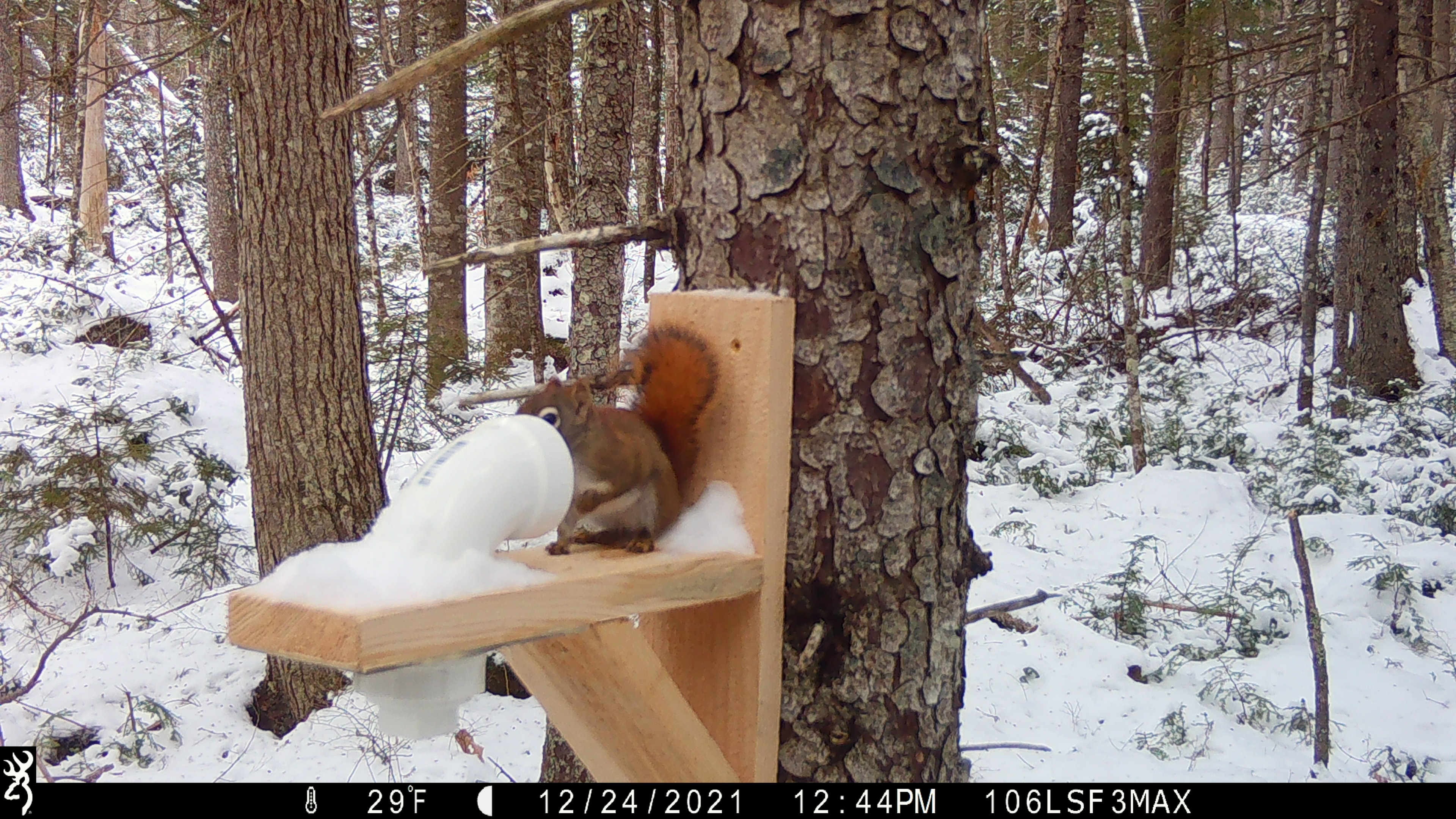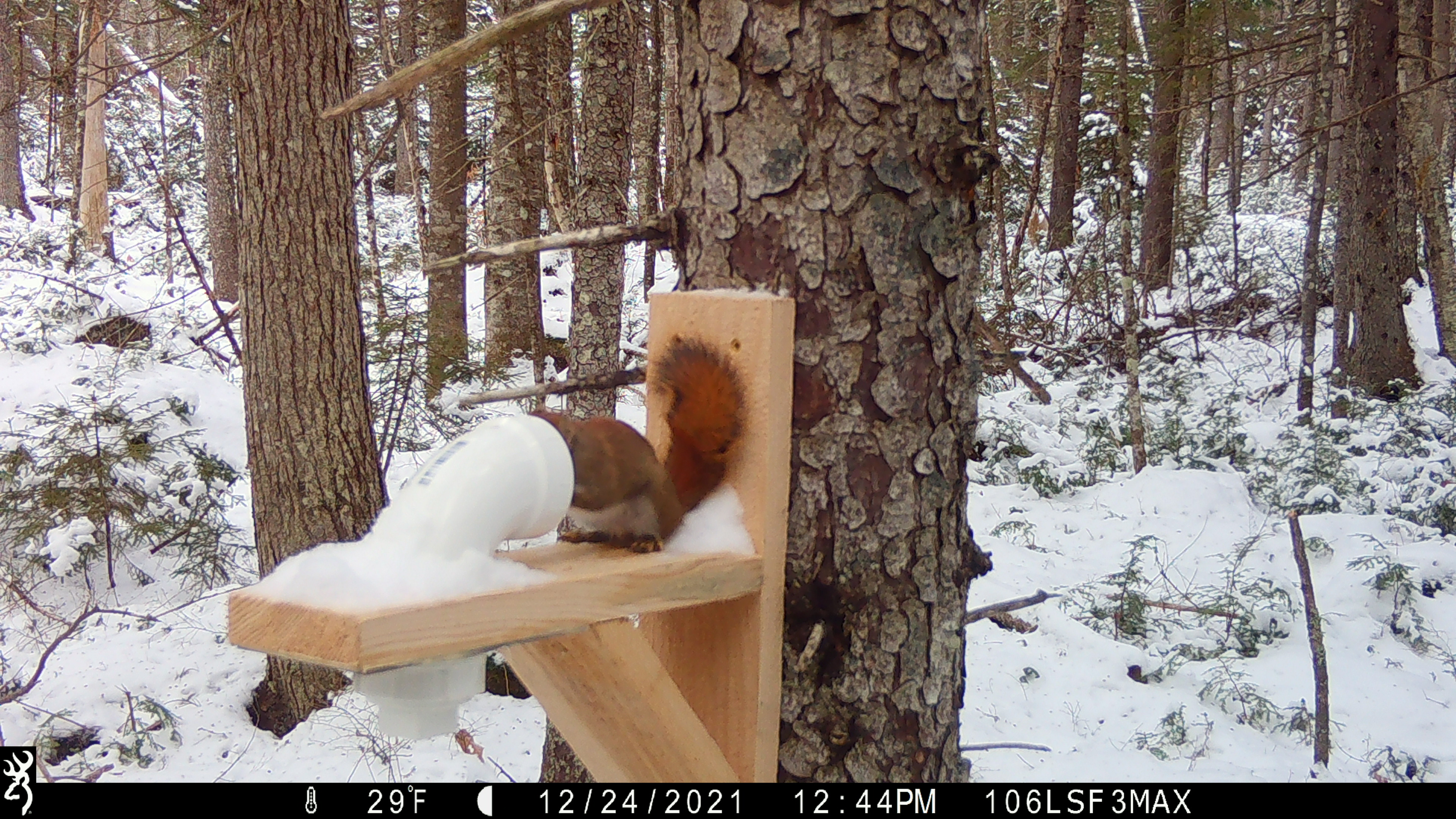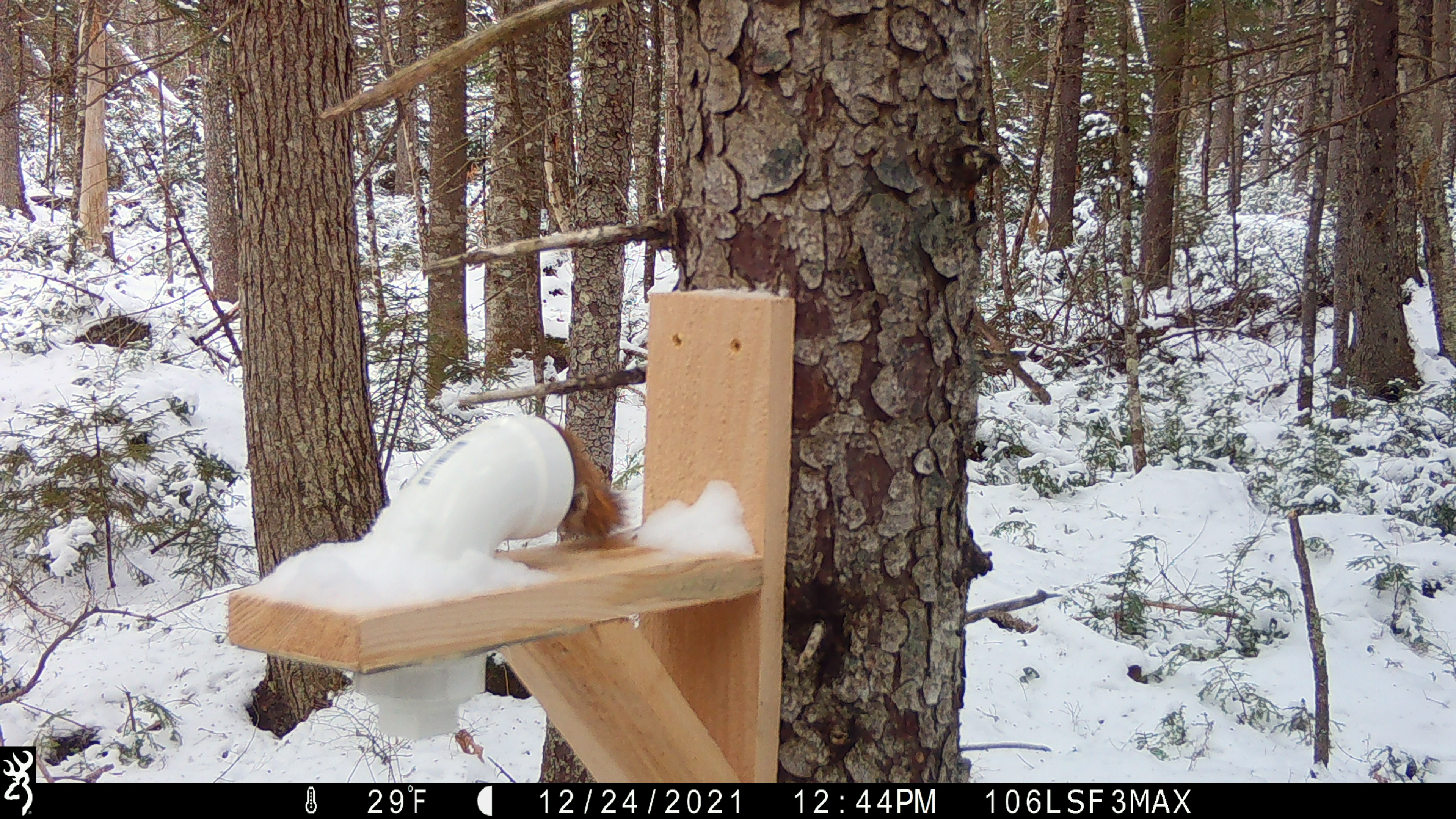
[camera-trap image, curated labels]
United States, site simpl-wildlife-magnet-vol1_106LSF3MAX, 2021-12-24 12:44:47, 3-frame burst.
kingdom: Animalia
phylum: Chordata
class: Mammalia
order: Rodentia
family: Sciuridae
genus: Tamiasciurus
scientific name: Tamiasciurus hudsonicus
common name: red squirrel